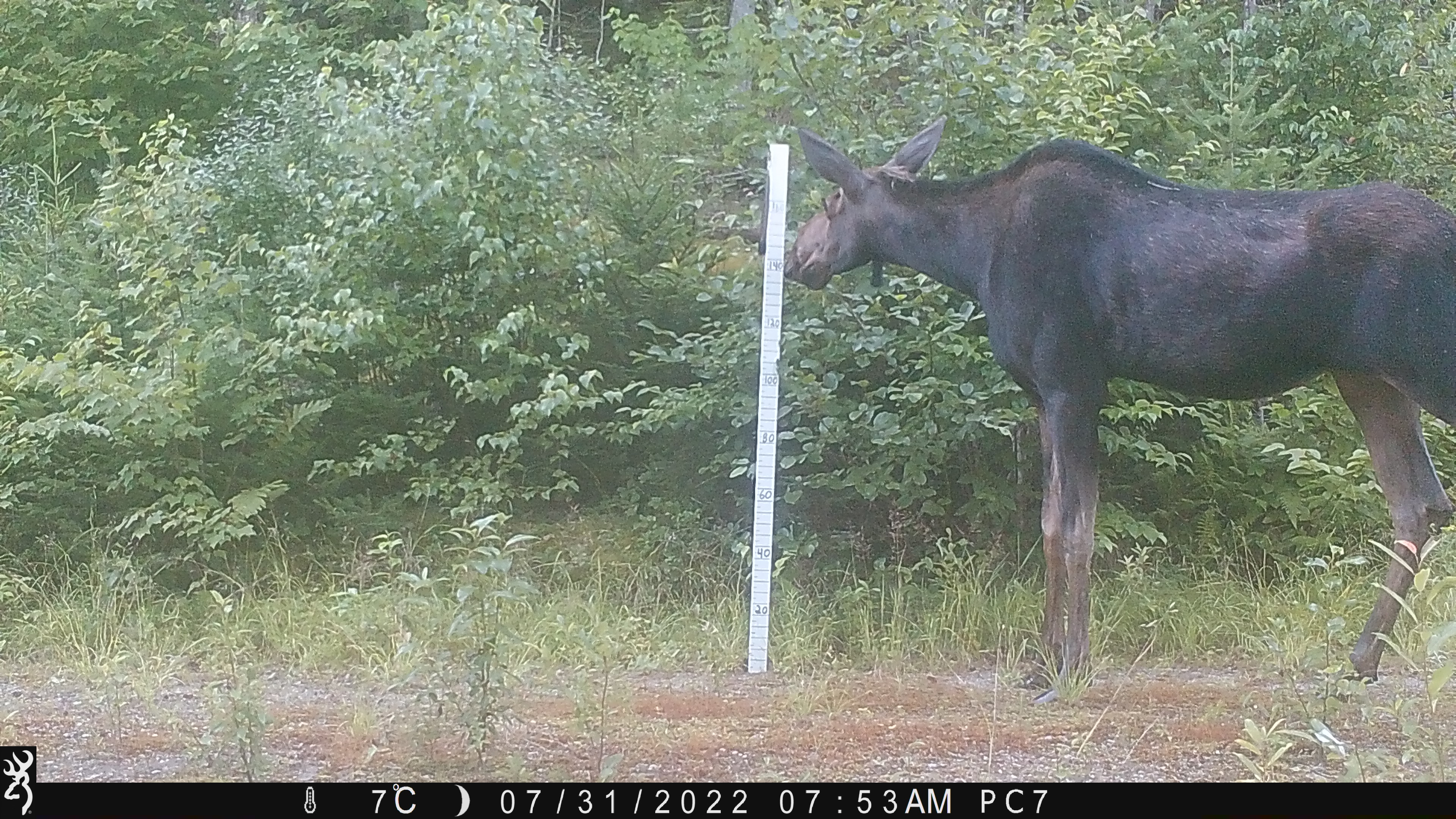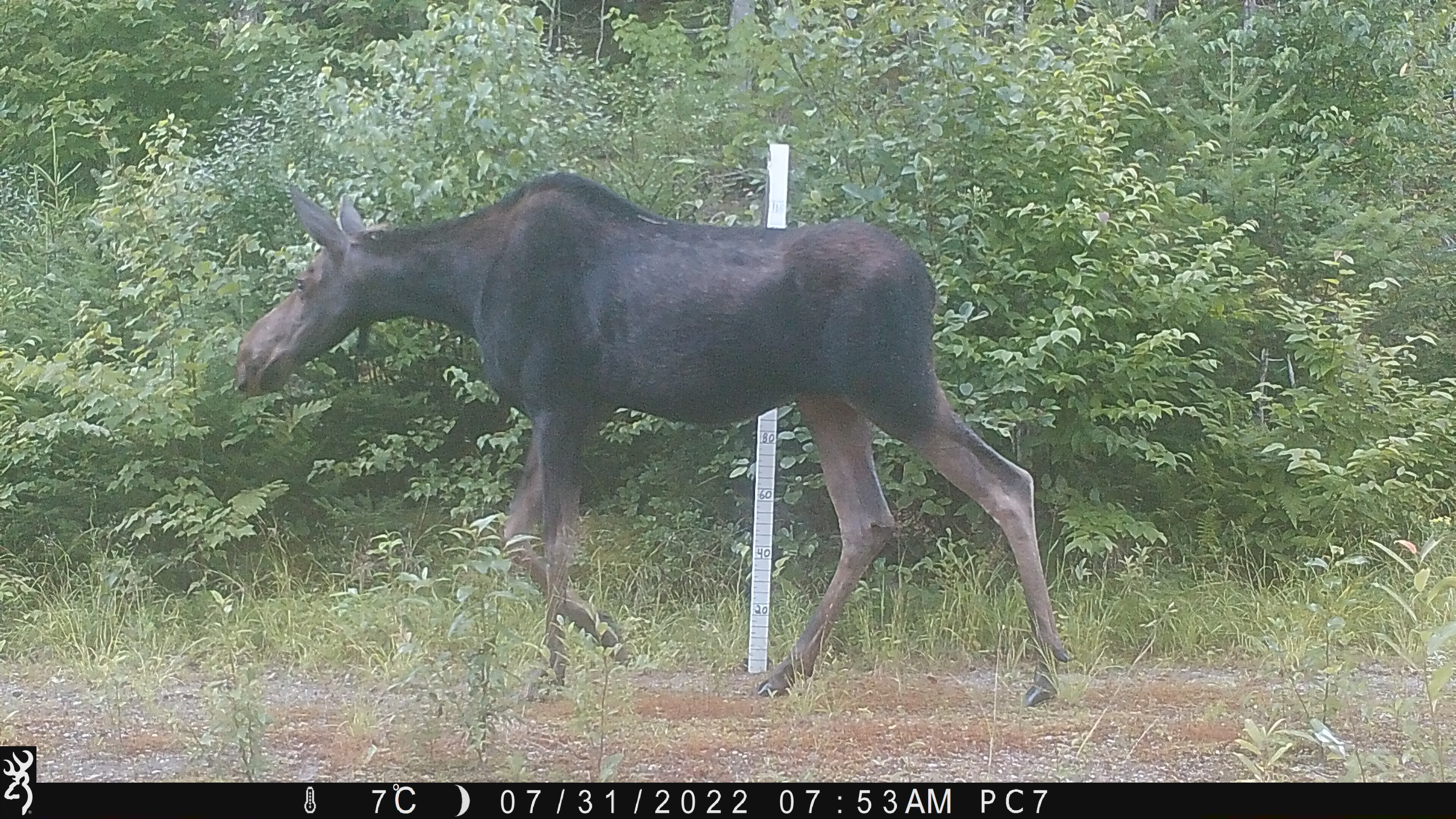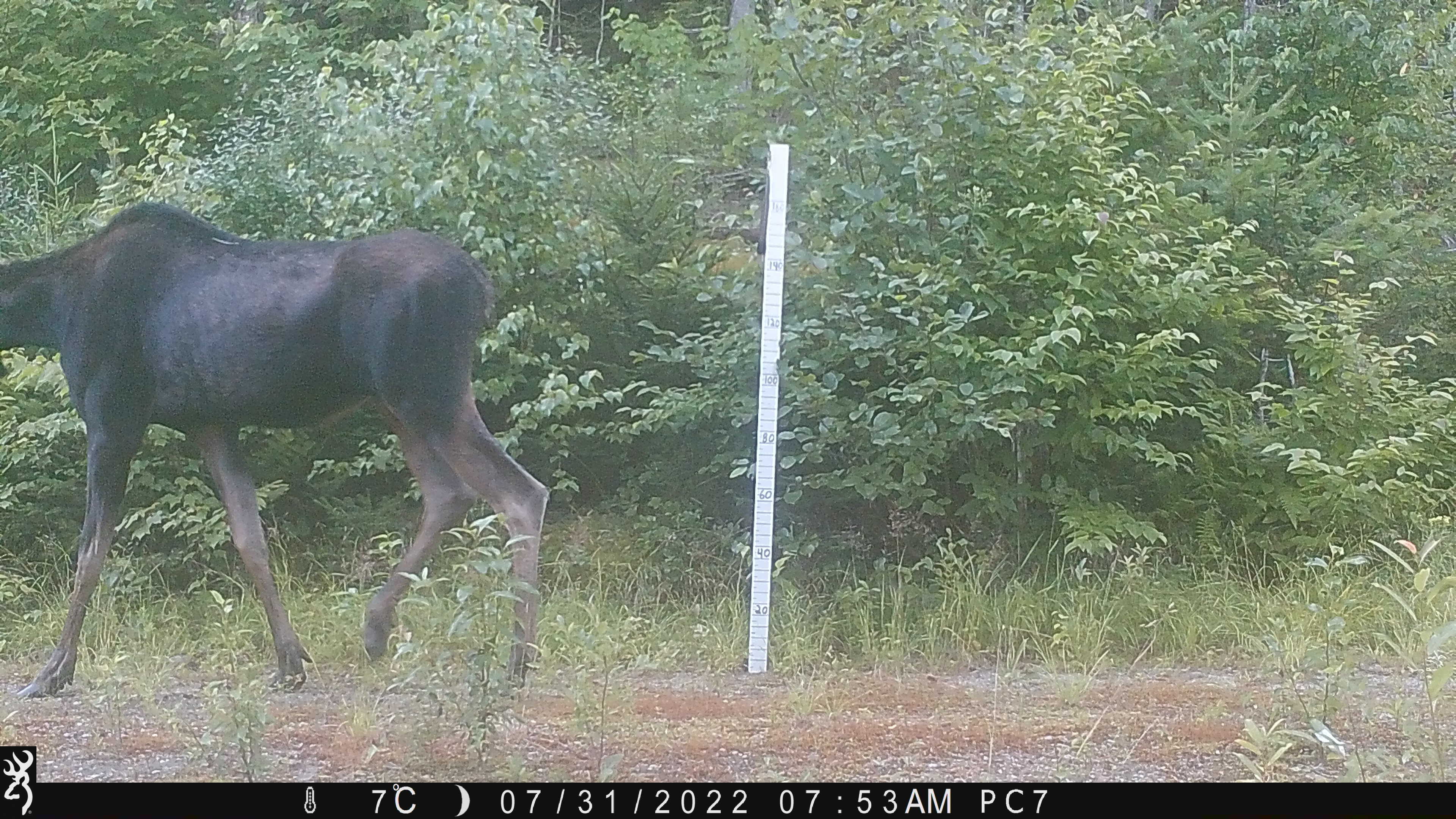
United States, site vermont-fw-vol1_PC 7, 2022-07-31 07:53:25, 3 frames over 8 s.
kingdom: Animalia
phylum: Chordata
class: Mammalia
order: Artiodactyla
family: Cervidae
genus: Alces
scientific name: Alces alces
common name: moose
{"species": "moose (Alces alces)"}